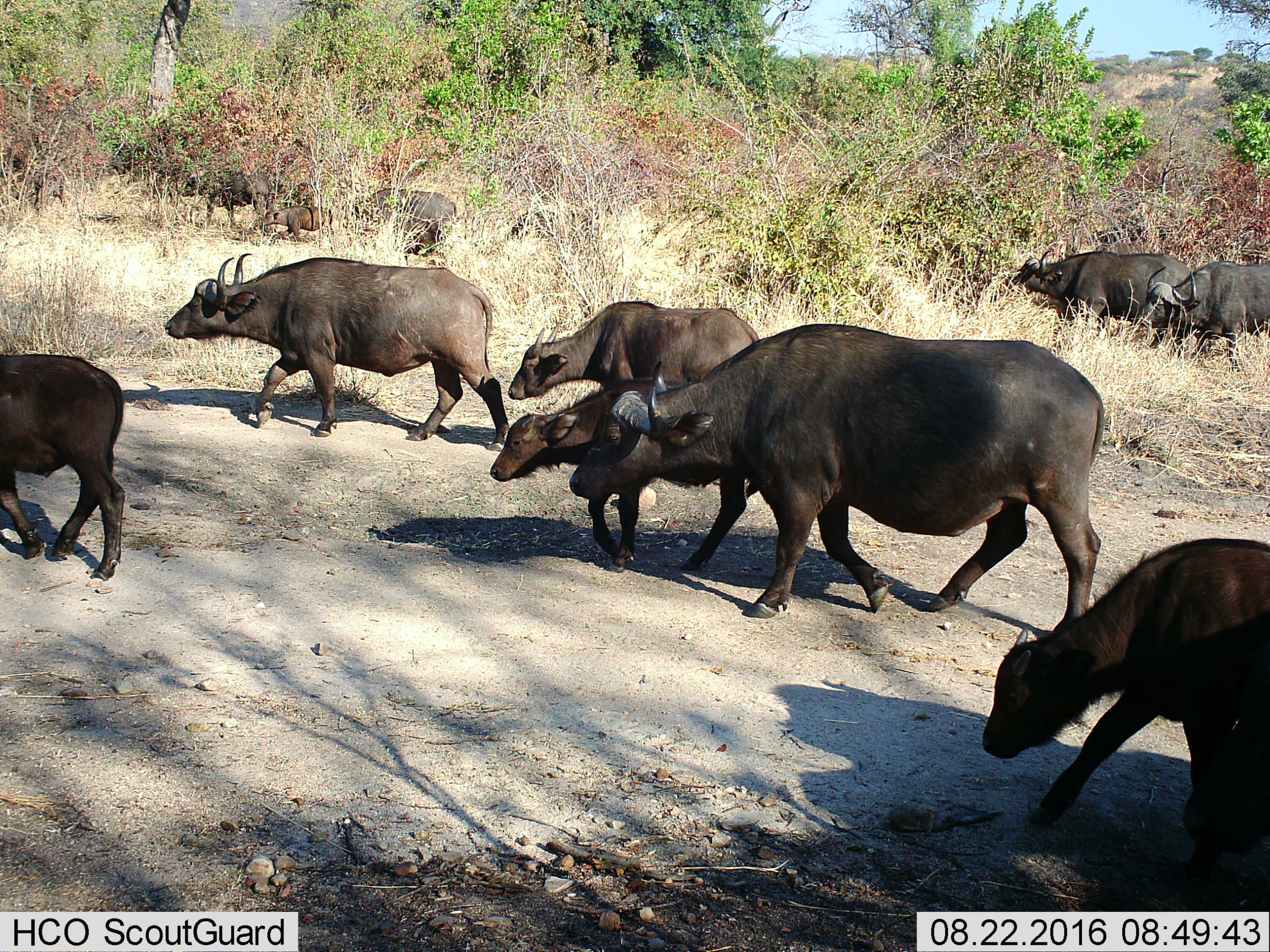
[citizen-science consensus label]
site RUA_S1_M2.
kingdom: Animalia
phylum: Chordata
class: Mammalia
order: Artiodactyla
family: Bovidae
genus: Syncerus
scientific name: Syncerus caffer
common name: african buffalo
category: buffalo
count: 11-50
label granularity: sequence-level